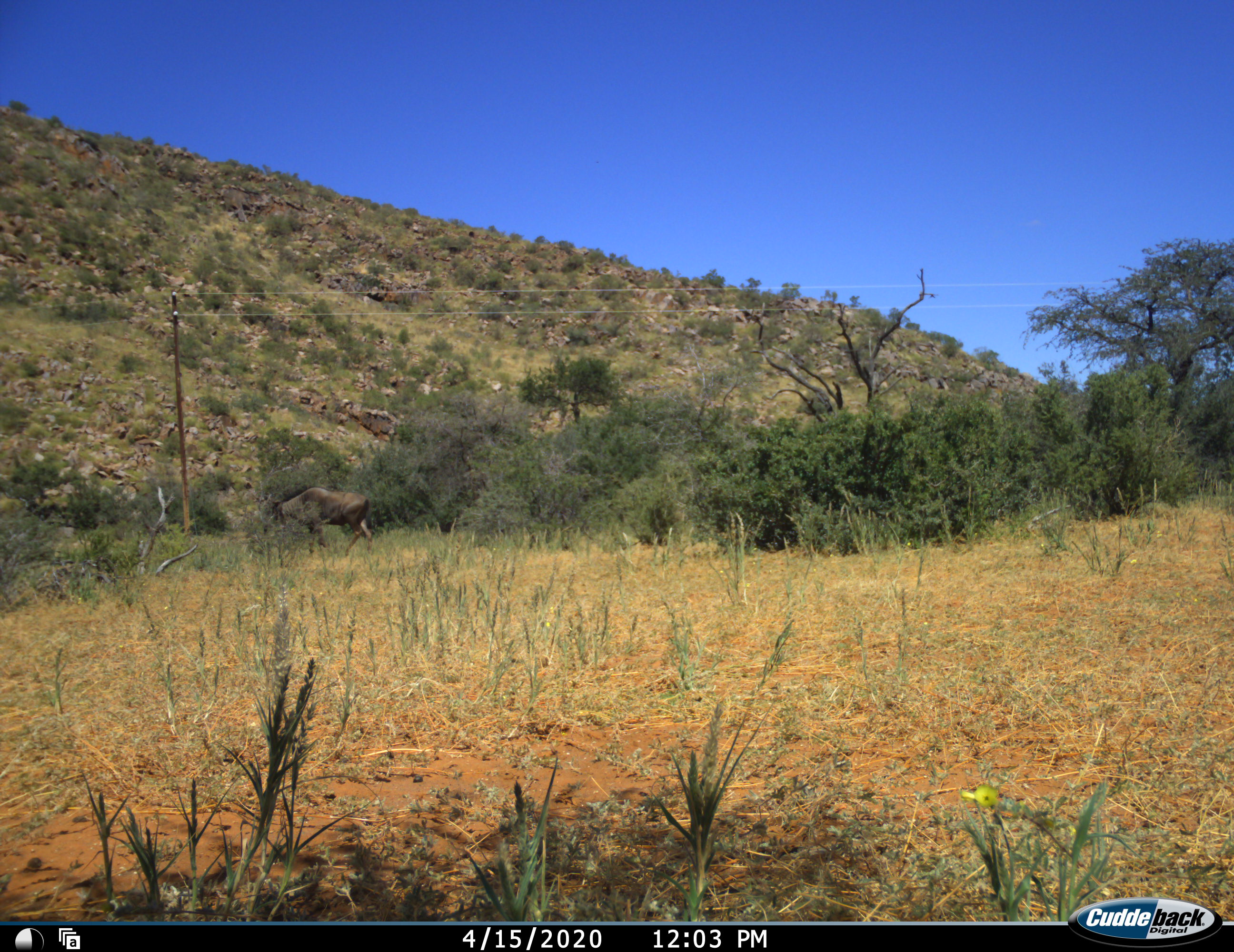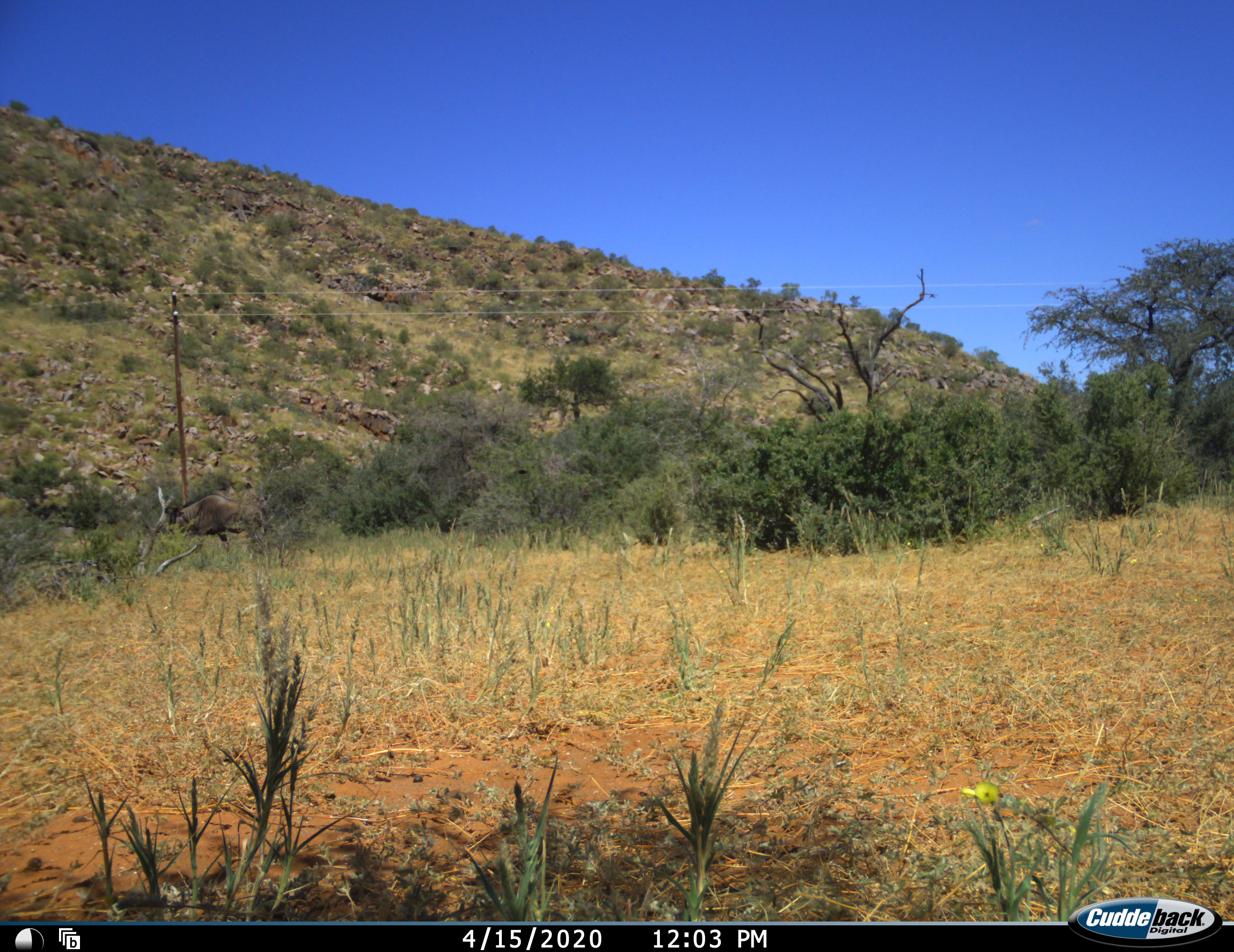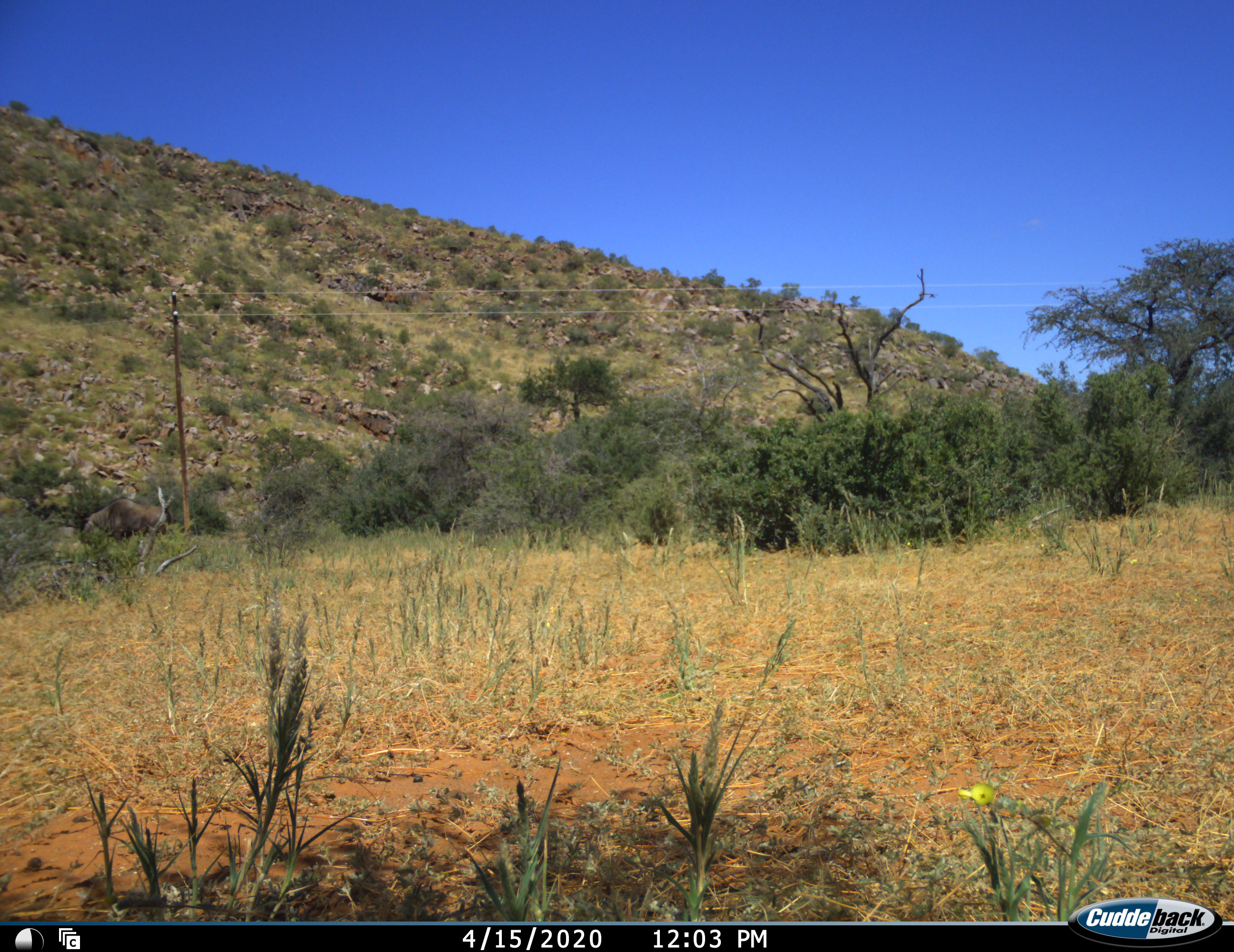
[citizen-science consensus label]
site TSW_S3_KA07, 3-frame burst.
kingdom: Animalia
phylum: Chordata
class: Mammalia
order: Artiodactyla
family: Bovidae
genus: Connochaetes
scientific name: Connochaetes taurinus taurinus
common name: blue wildebeest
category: wildebeestblue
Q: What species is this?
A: Wildebeestblue (blue wildebeest) (Connochaetes taurinus taurinus).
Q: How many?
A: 1.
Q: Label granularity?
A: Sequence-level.